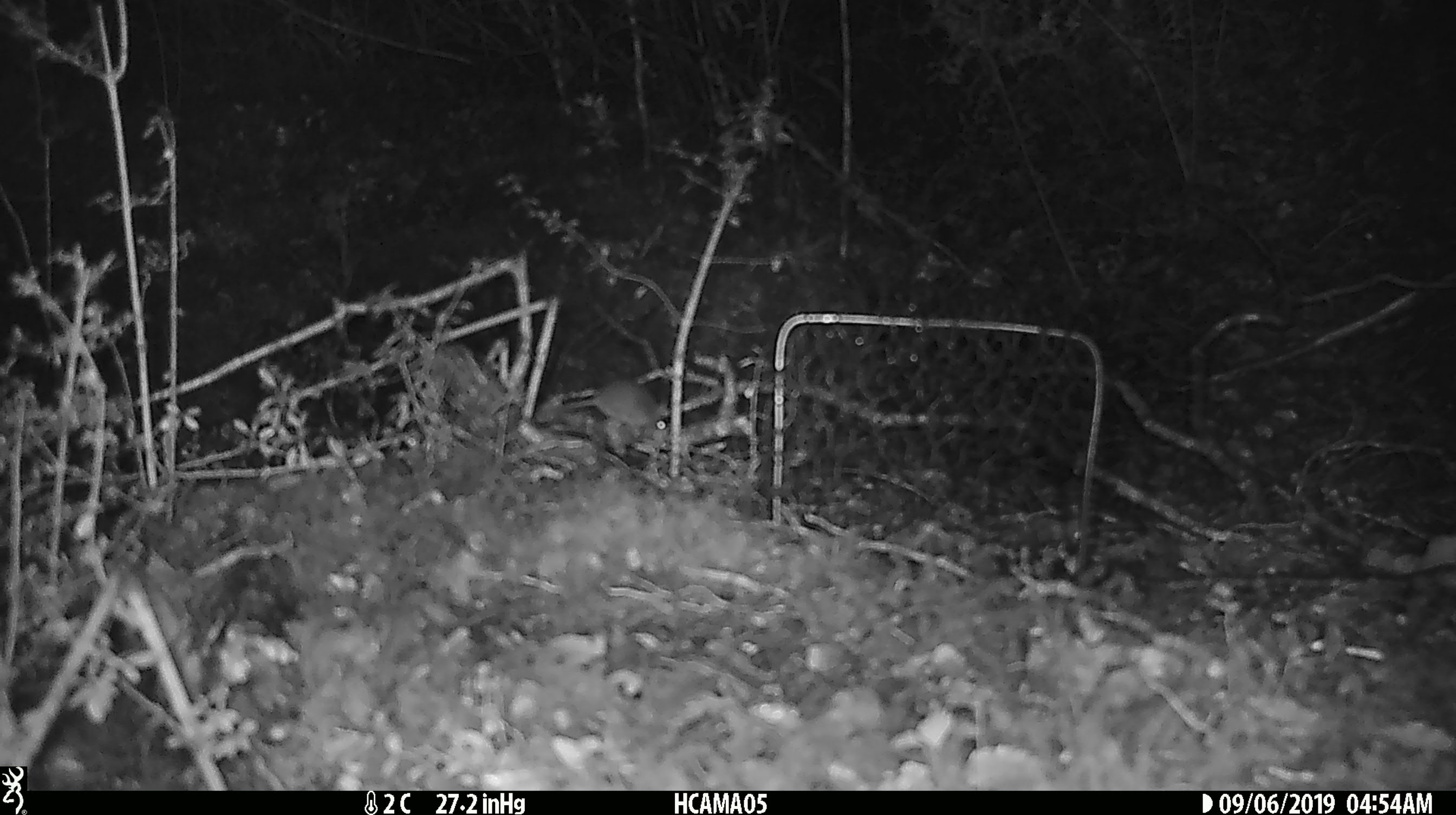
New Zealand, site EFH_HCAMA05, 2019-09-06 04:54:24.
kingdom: Animalia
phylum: Chordata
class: Mammalia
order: Rodentia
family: Muridae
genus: Mus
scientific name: Mus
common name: mouse